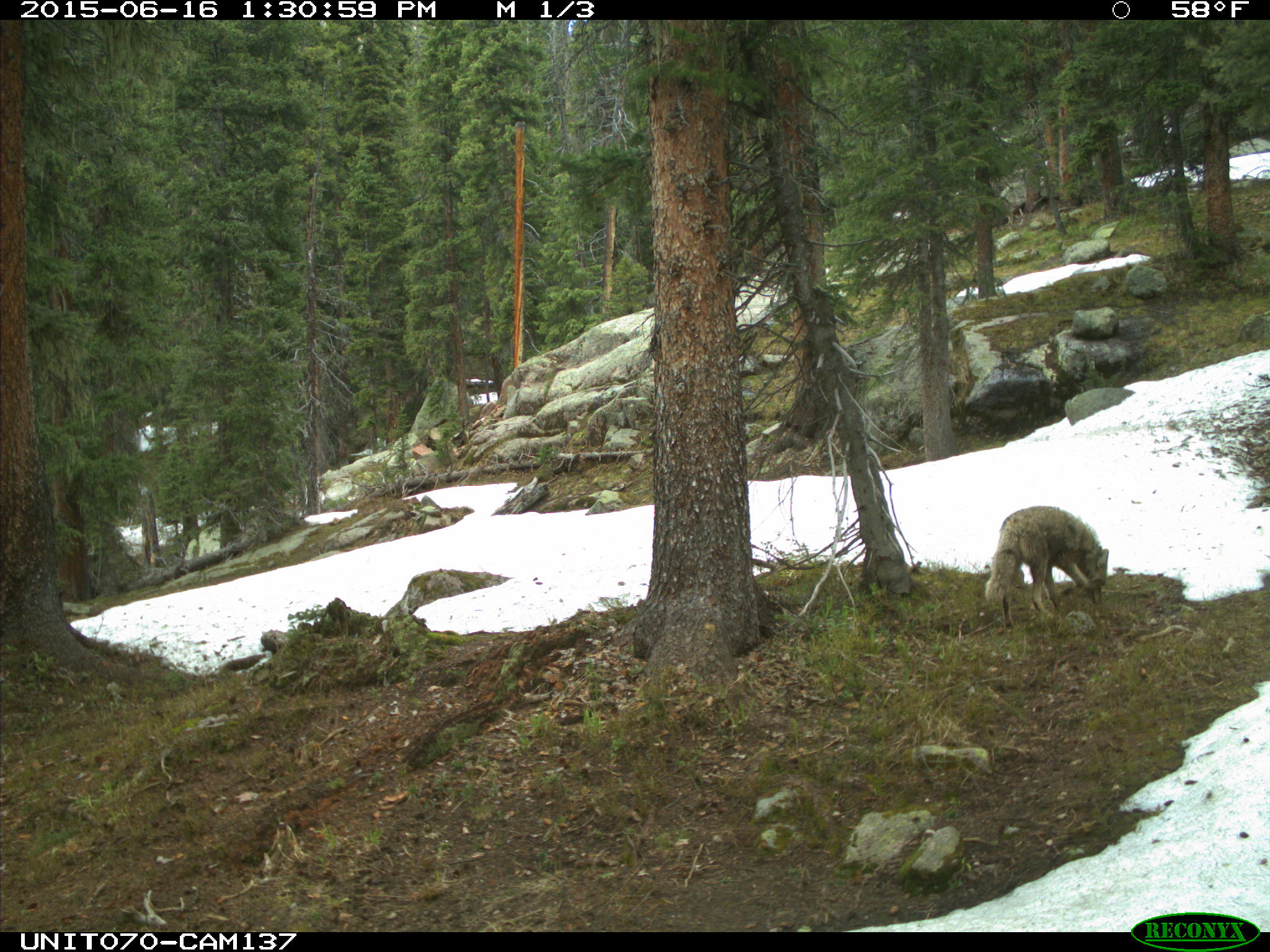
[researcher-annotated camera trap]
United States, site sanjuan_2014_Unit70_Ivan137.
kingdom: Animalia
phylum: Chordata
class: Mammalia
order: Carnivora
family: Canidae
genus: Canis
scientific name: Canis latrans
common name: coyote